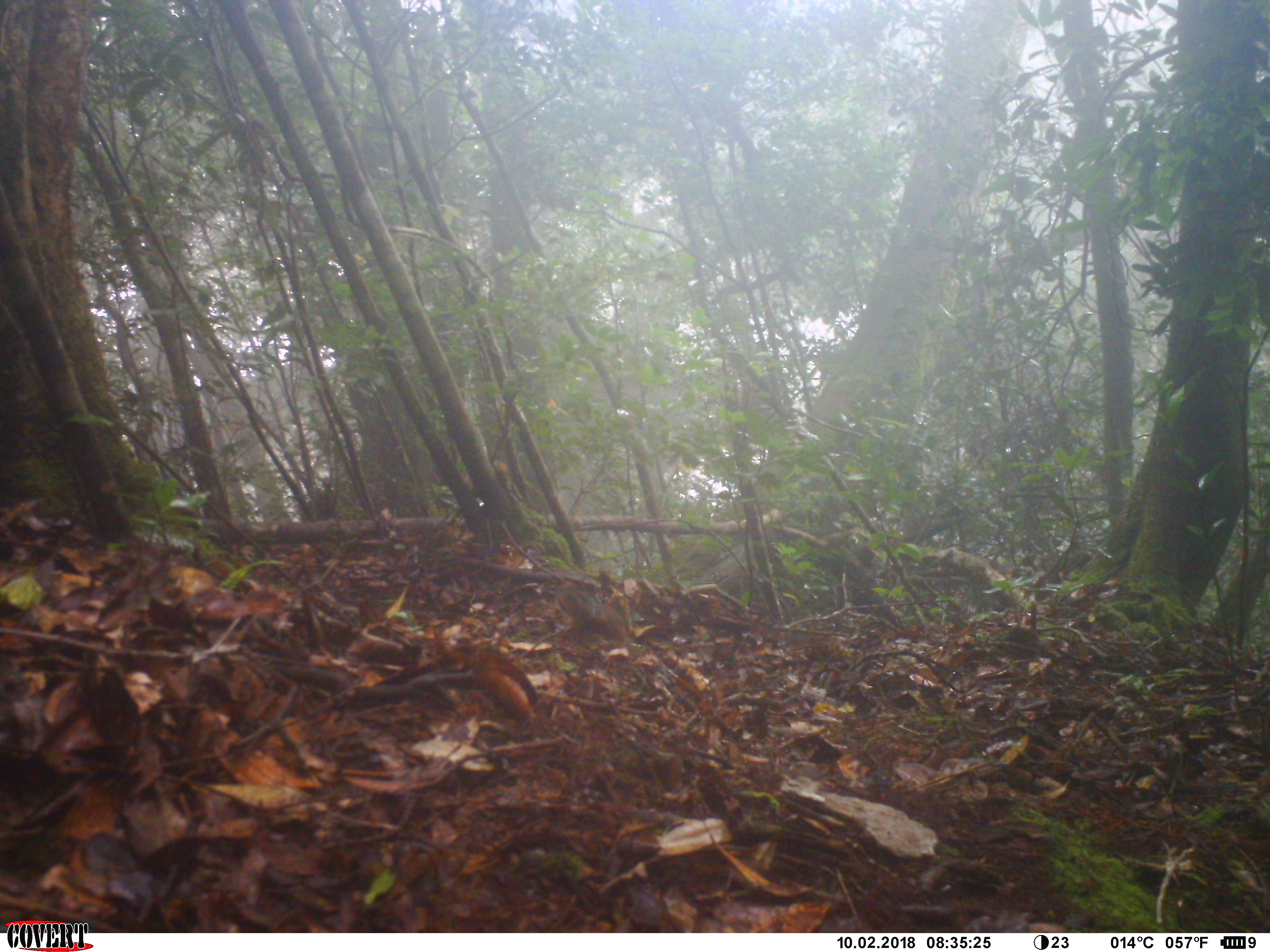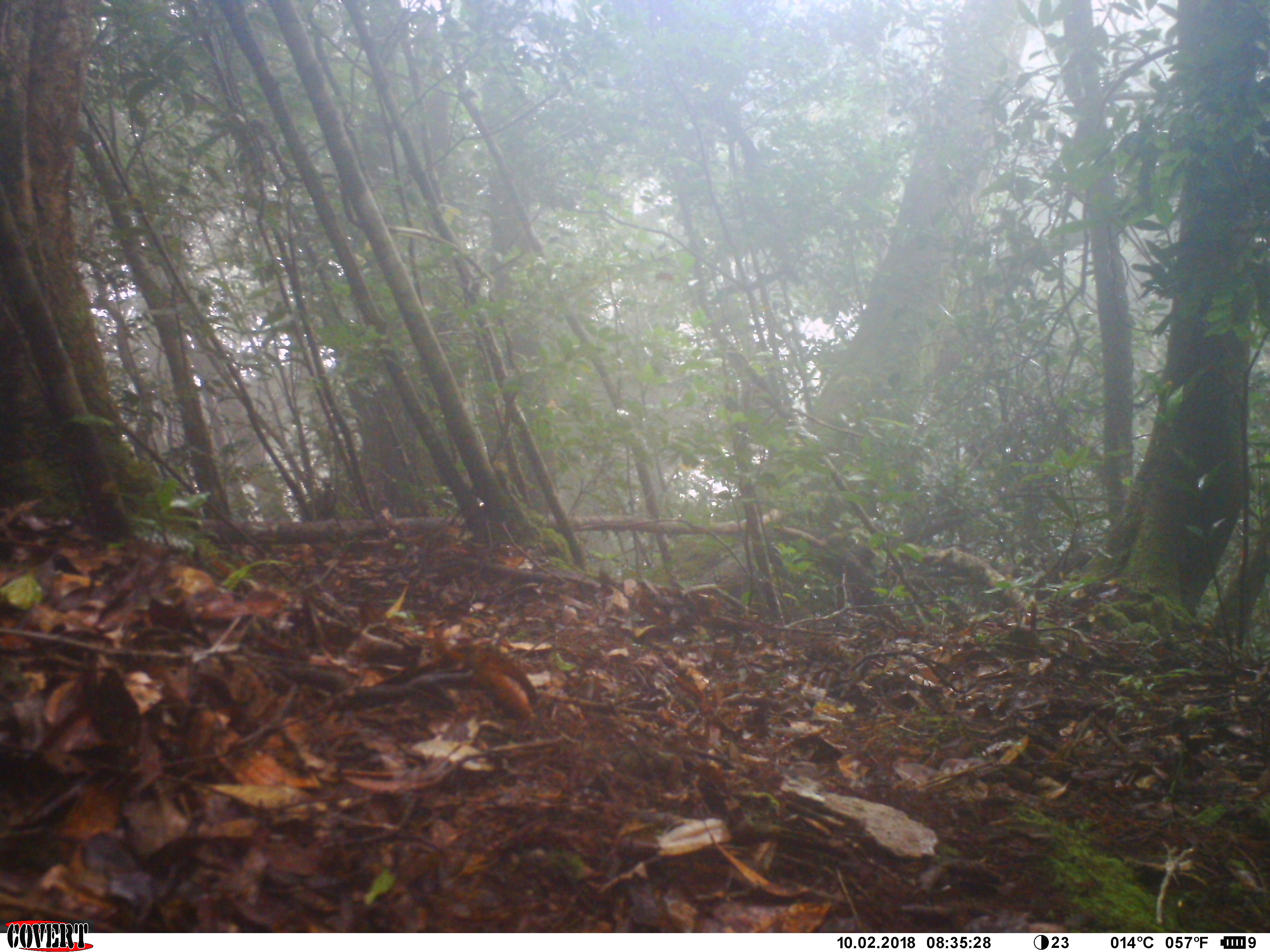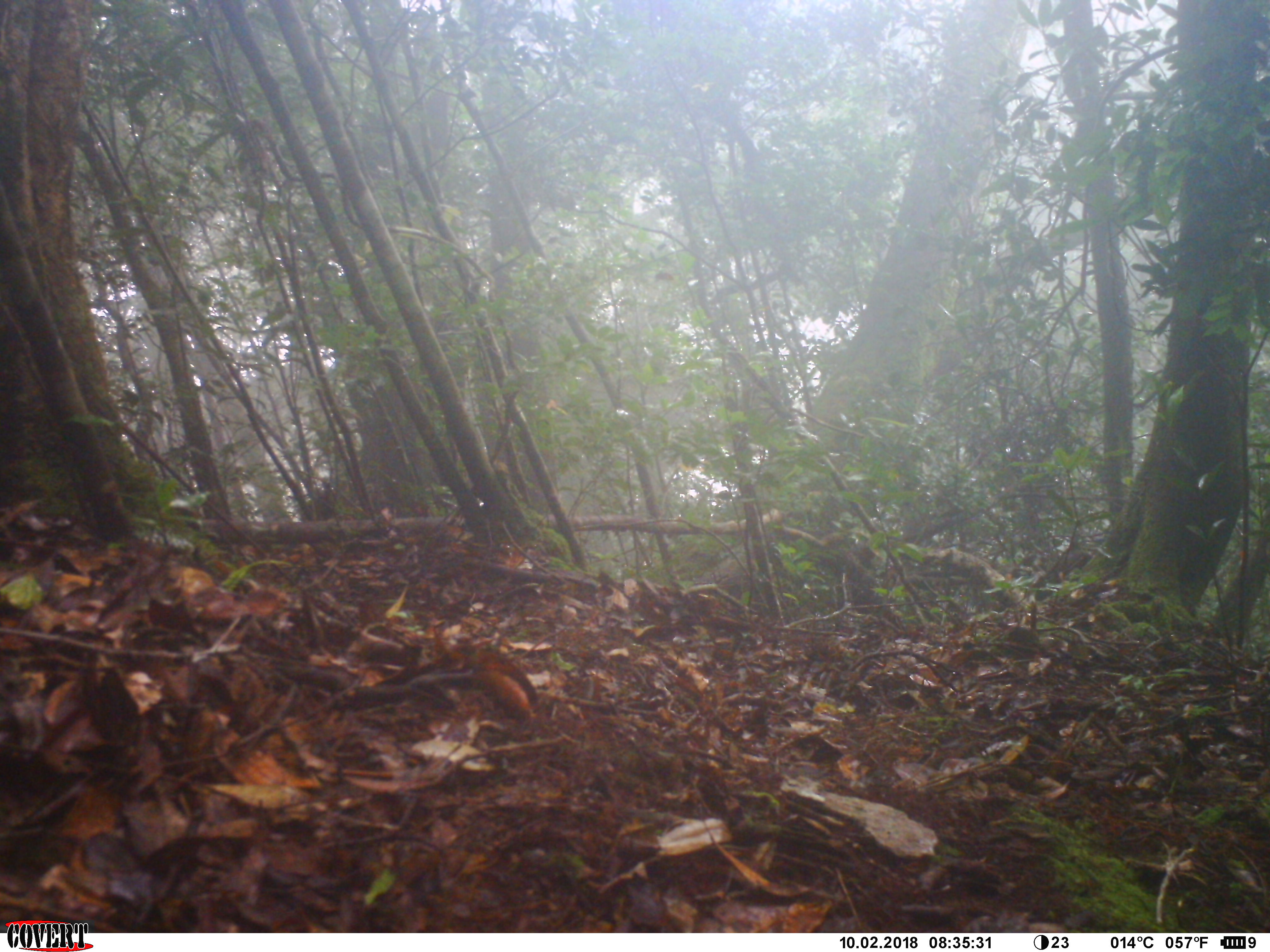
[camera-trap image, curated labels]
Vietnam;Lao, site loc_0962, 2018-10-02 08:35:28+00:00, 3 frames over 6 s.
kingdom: Animalia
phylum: Chordata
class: Mammalia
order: Rodentia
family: Sciuridae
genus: Dremomys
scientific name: Dremomys rufigenis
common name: red-cheeked squirrel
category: red cheeked squirrel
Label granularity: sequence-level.